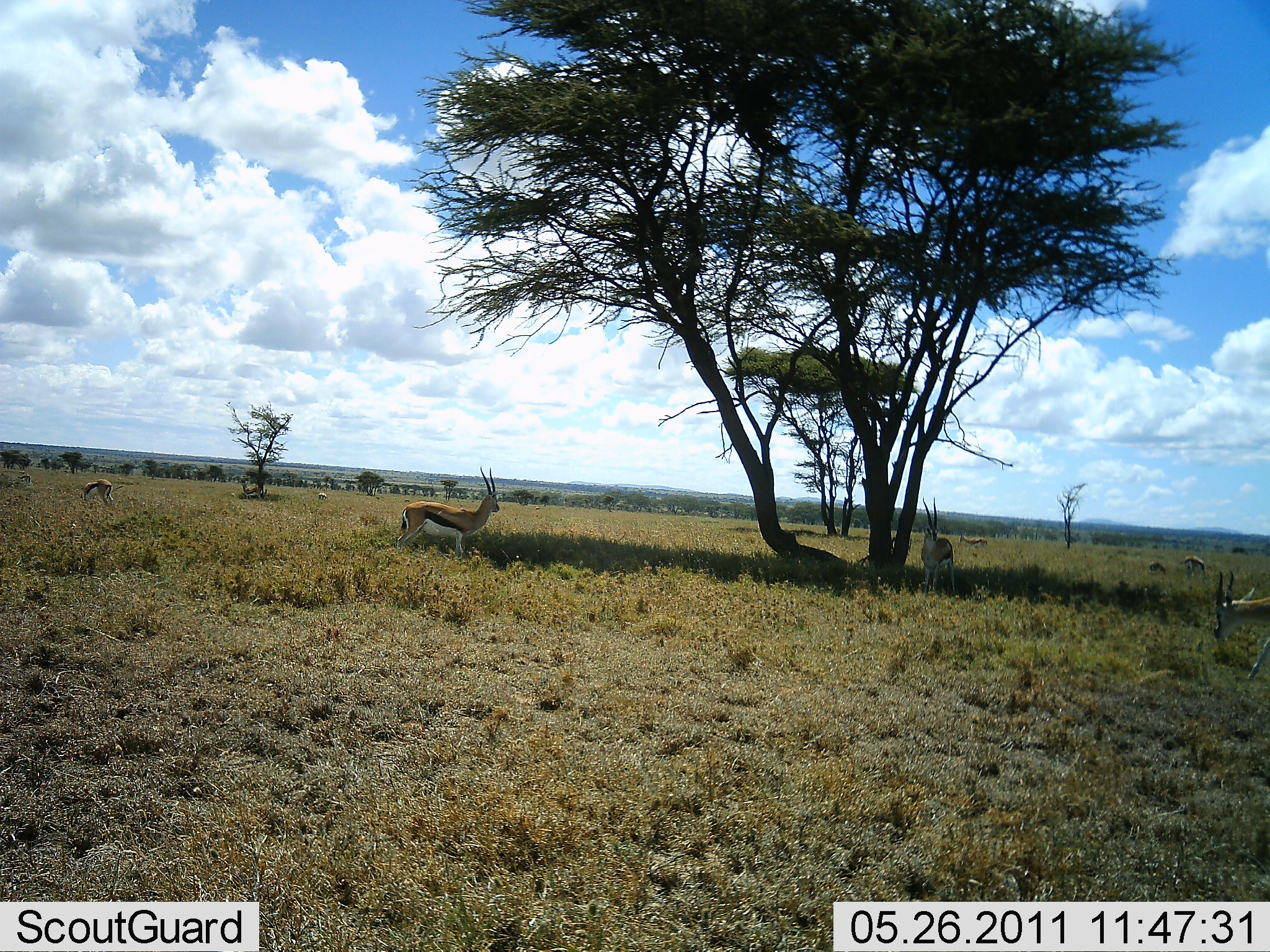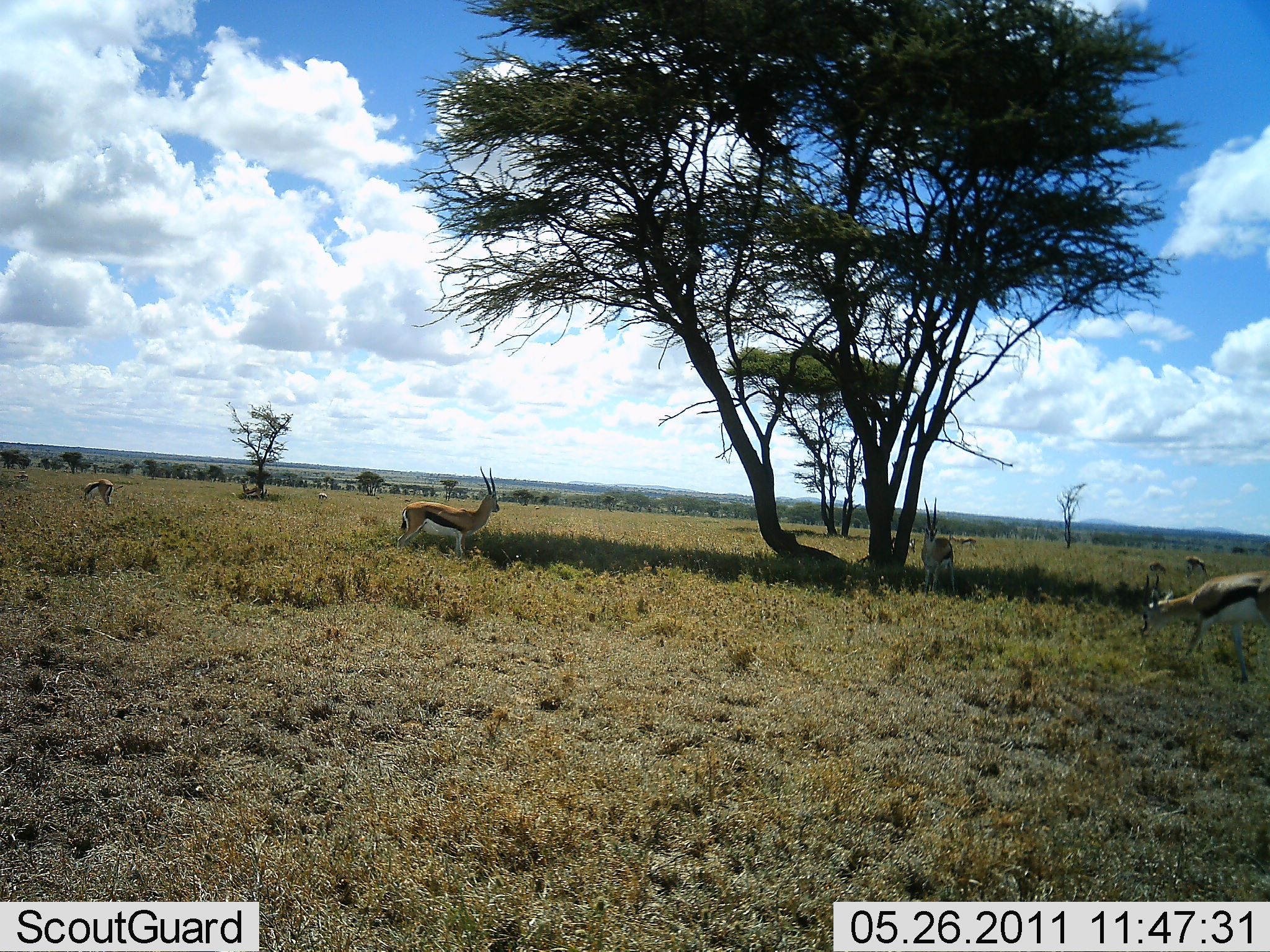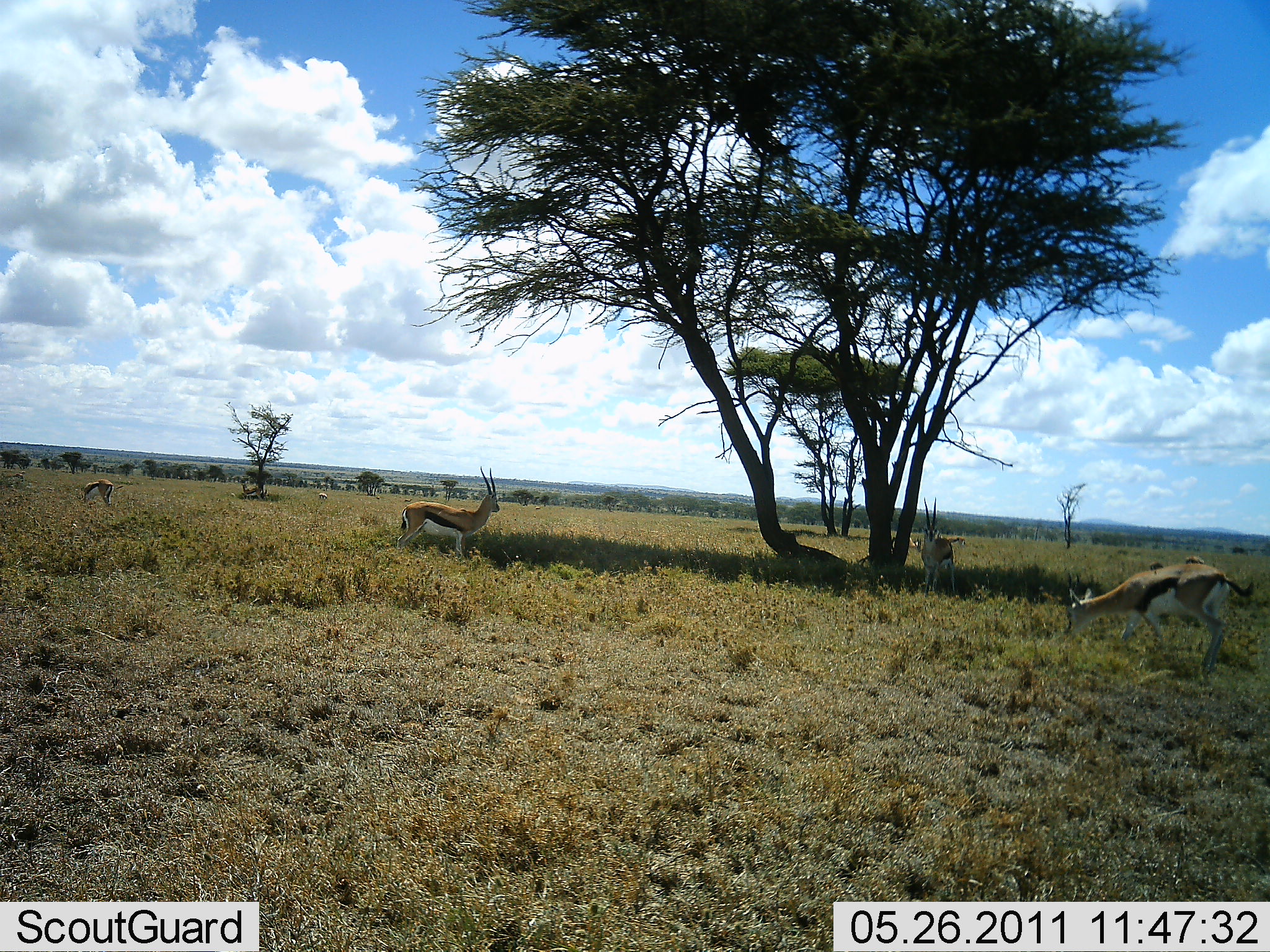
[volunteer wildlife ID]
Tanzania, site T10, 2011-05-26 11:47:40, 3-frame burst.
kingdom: Animalia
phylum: Chordata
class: Mammalia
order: Artiodactyla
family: Bovidae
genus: Eudorcas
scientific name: Eudorcas thomsonii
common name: thomson's gazelle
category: gazellethomsons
Gazellethomsons (thomson's gazelle) (Eudorcas thomsonii), count 6. Behavior (volunteer vote fractions): standing 83%, resting 8%, moving 8%, interacting 0%. Young present (vote fraction): 0%. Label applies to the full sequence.